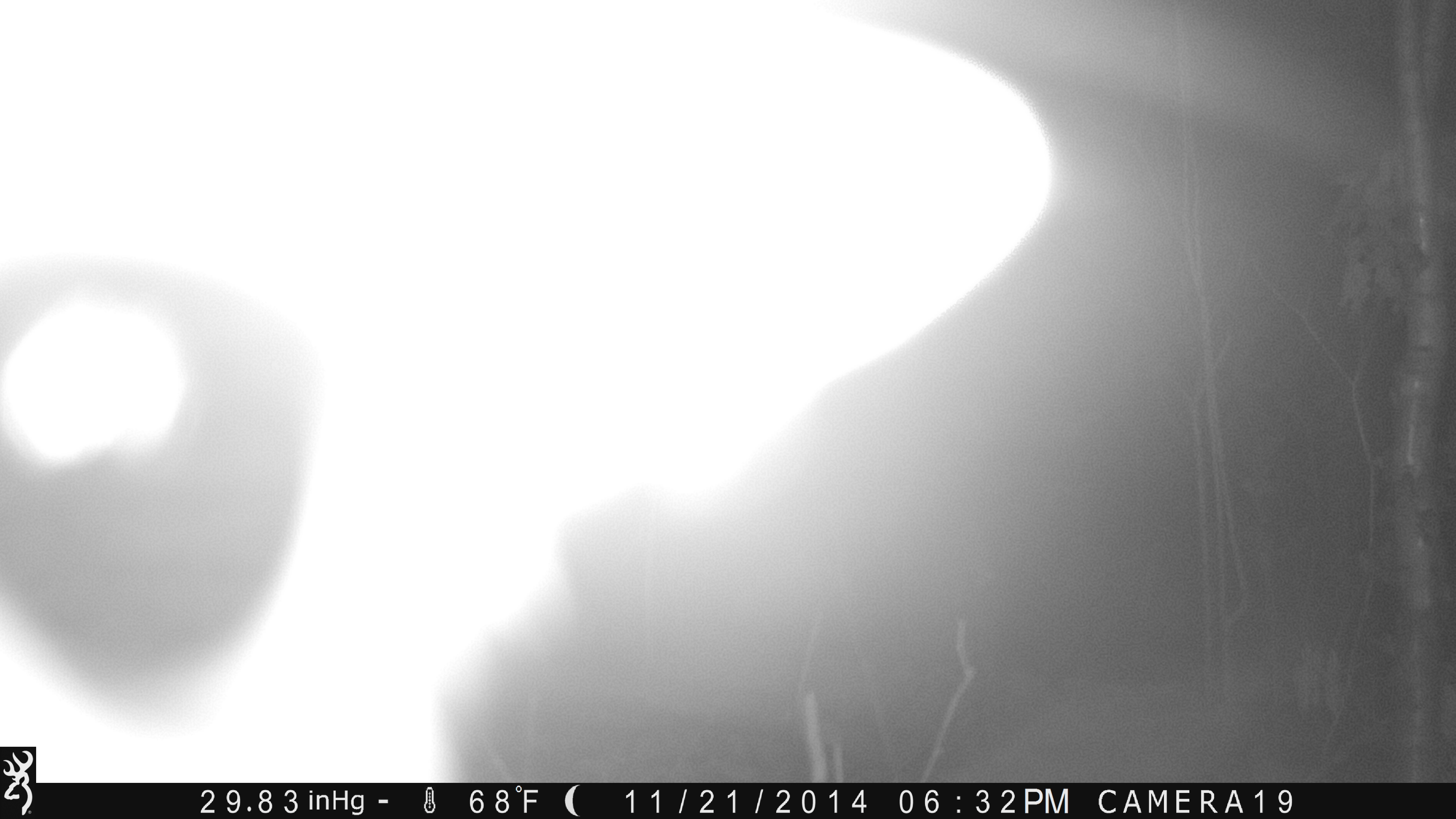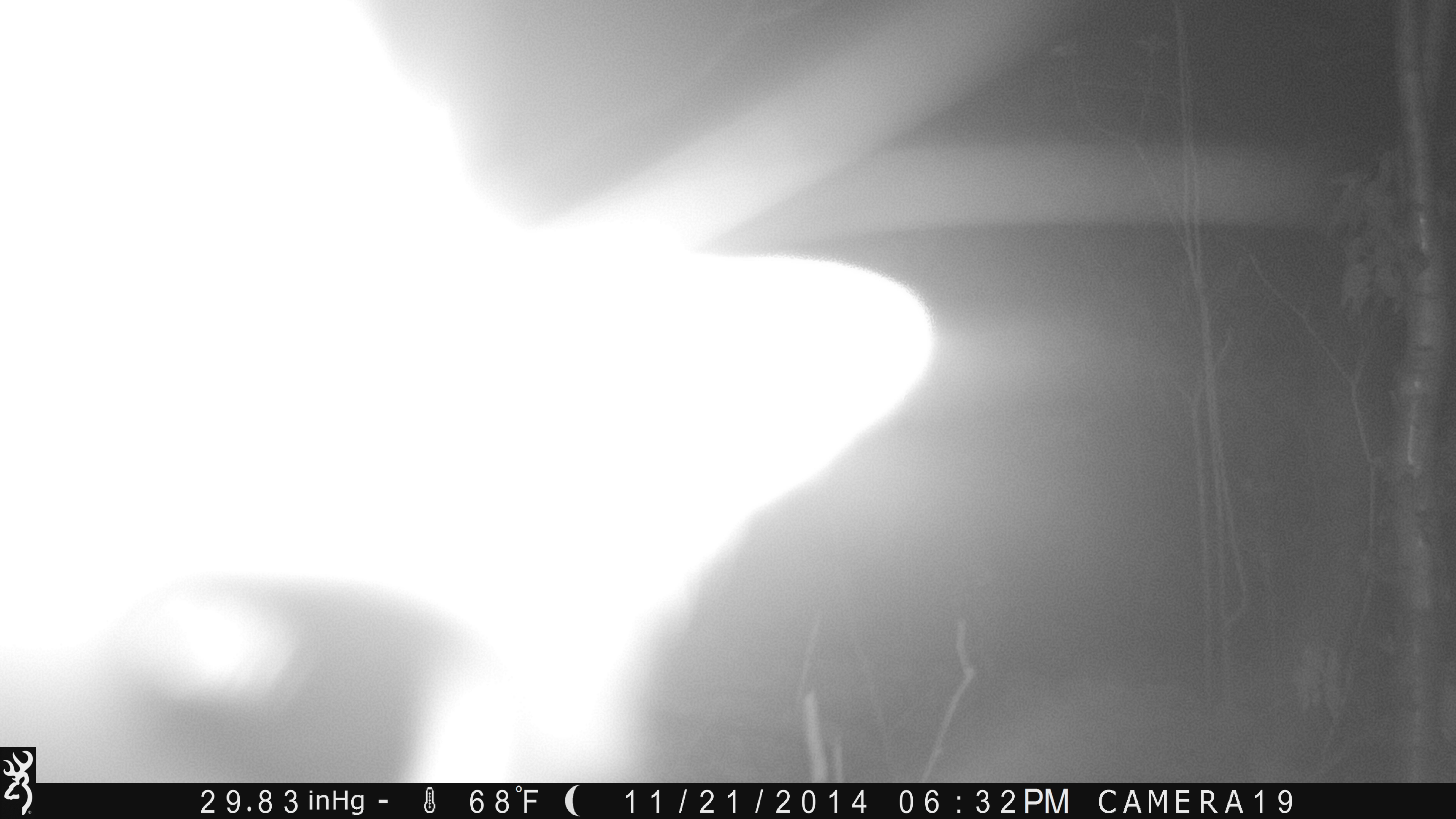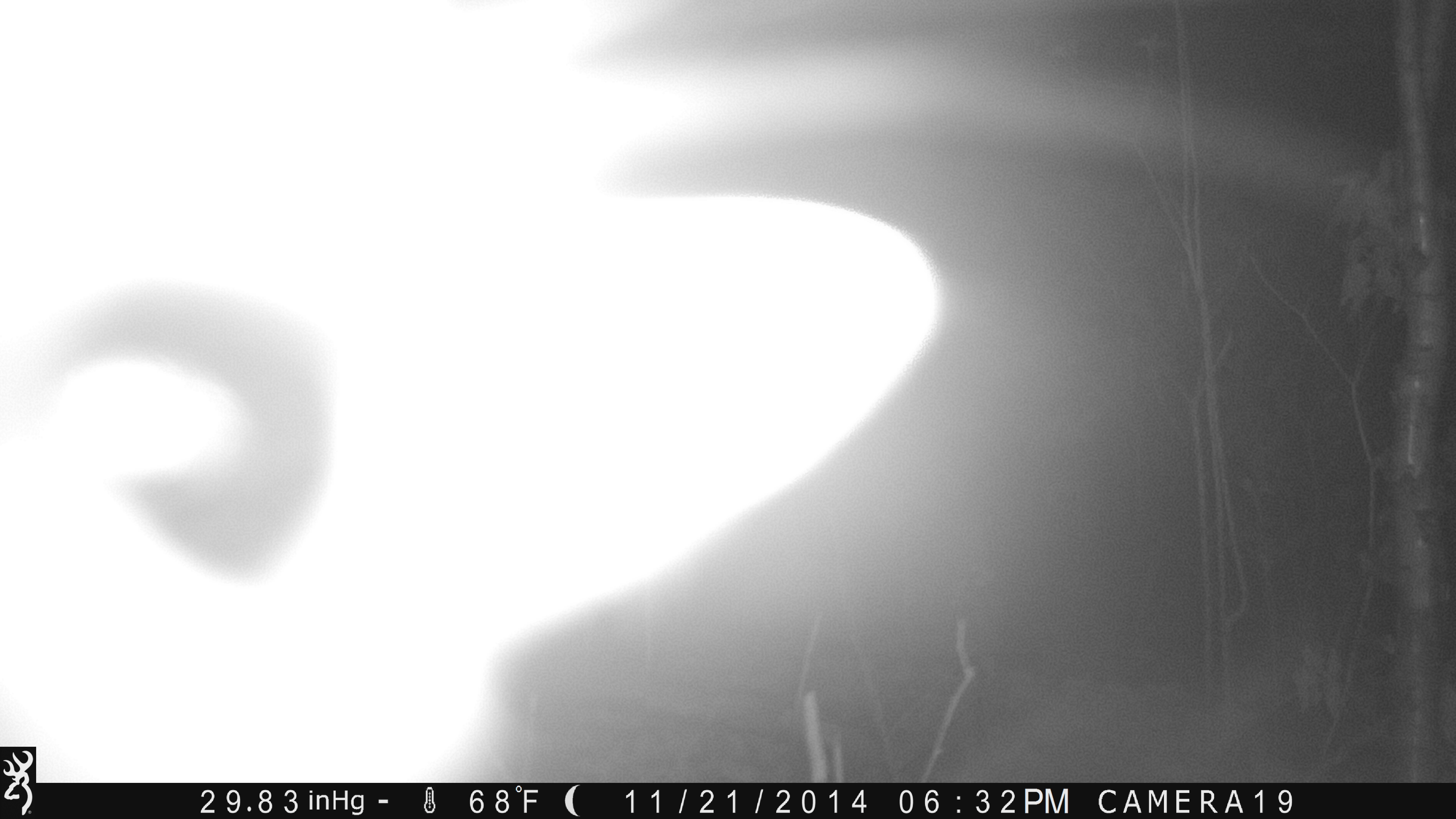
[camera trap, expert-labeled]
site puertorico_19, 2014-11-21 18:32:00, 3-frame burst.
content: unidentified animal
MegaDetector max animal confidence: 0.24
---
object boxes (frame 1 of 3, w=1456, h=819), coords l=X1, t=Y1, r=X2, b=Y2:
unknown: l=0, t=0, r=1051, b=748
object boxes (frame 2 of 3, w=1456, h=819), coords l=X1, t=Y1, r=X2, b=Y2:
unknown: l=44, t=0, r=948, b=769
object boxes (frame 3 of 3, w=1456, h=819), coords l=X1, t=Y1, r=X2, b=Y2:
unknown: l=0, t=0, r=1006, b=745